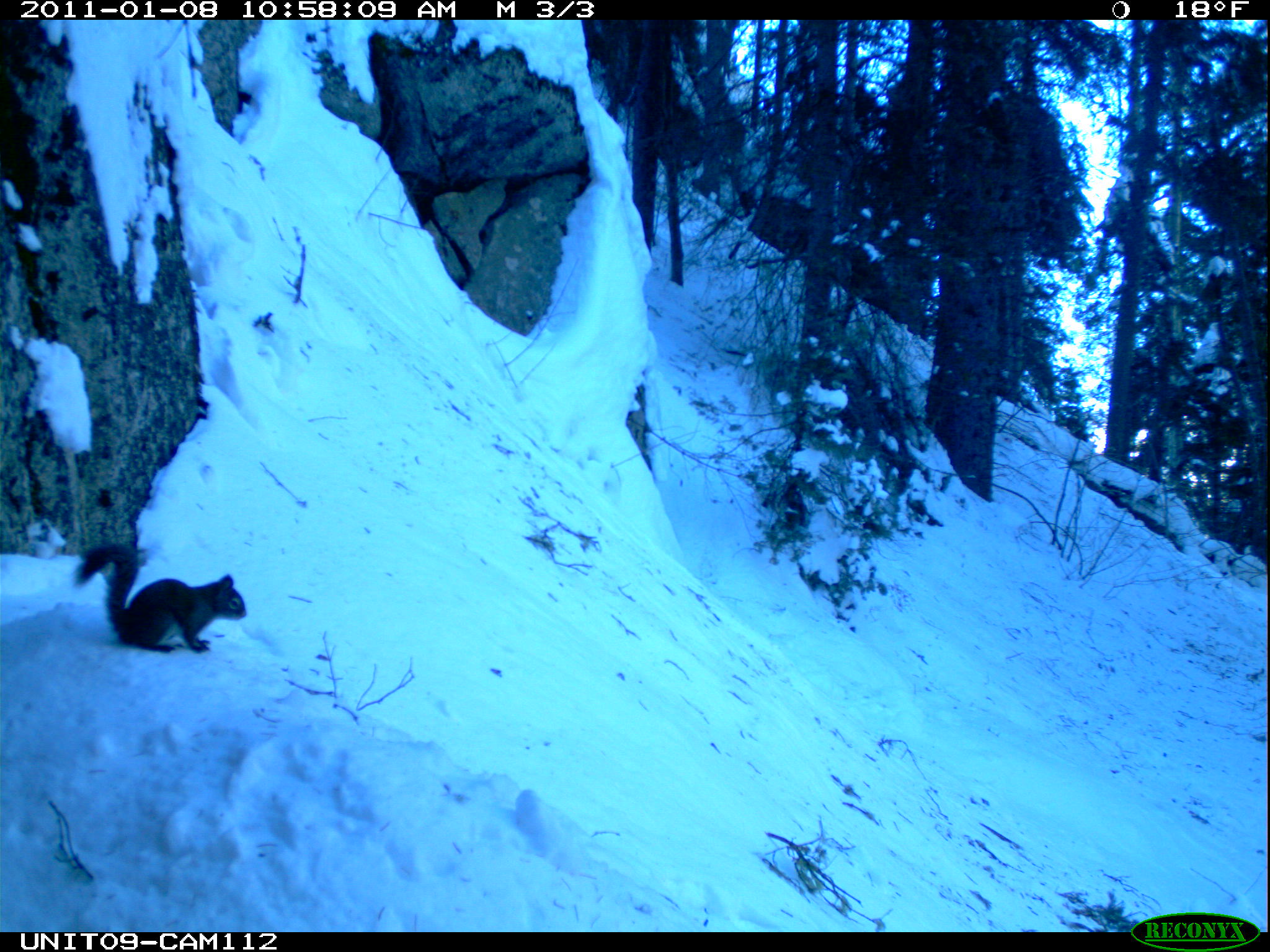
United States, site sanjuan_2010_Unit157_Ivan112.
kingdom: Animalia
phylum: Chordata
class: Mammalia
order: Rodentia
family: Sciuridae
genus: Tamiasciurus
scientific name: Tamiasciurus hudsonicus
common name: american red squirrel